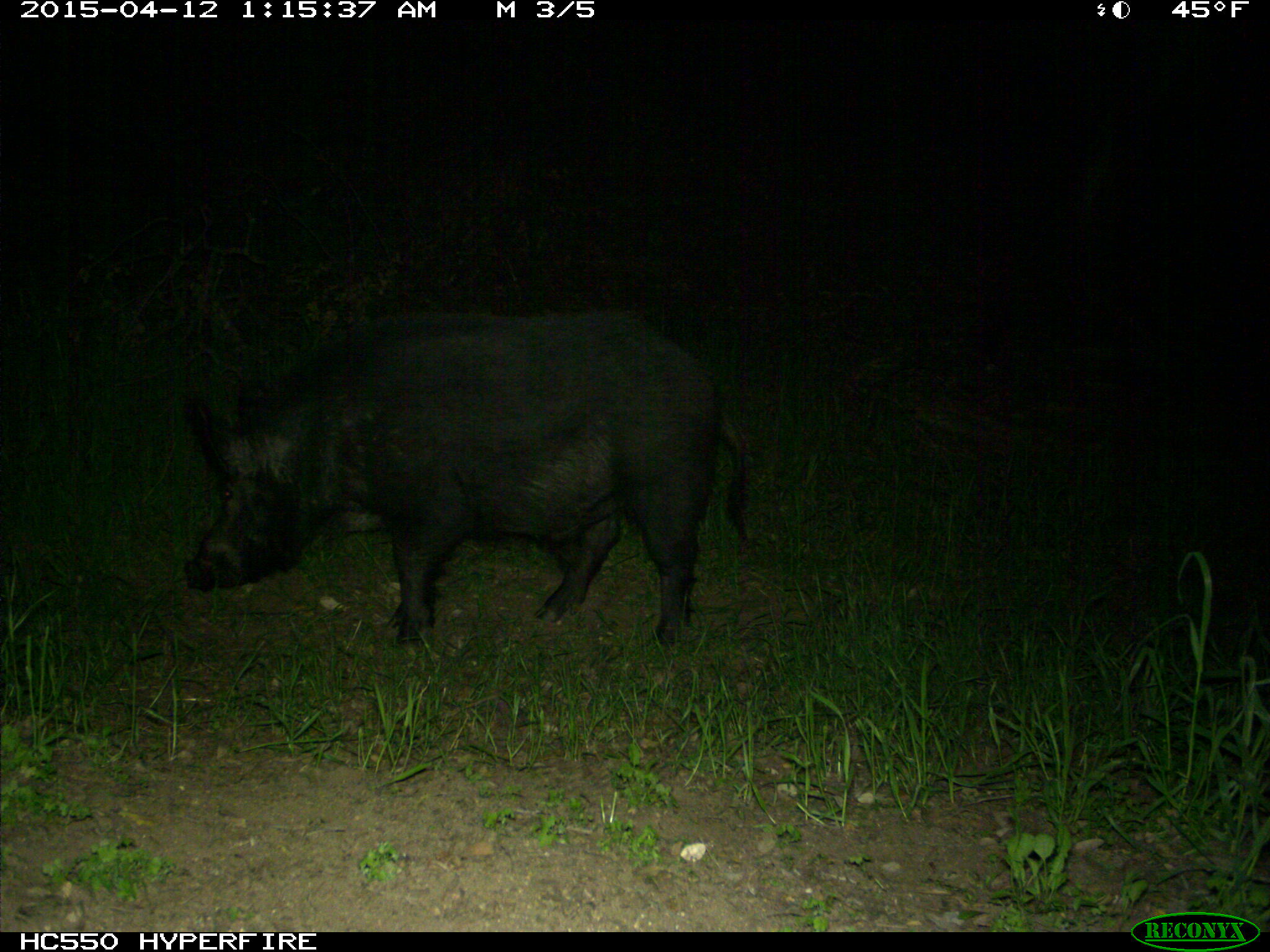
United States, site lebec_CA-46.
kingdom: Animalia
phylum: Chordata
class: Mammalia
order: Artiodactyla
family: Suidae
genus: Sus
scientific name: Sus scrofa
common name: wild boar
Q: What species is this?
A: Sus scrofa (wild boar).